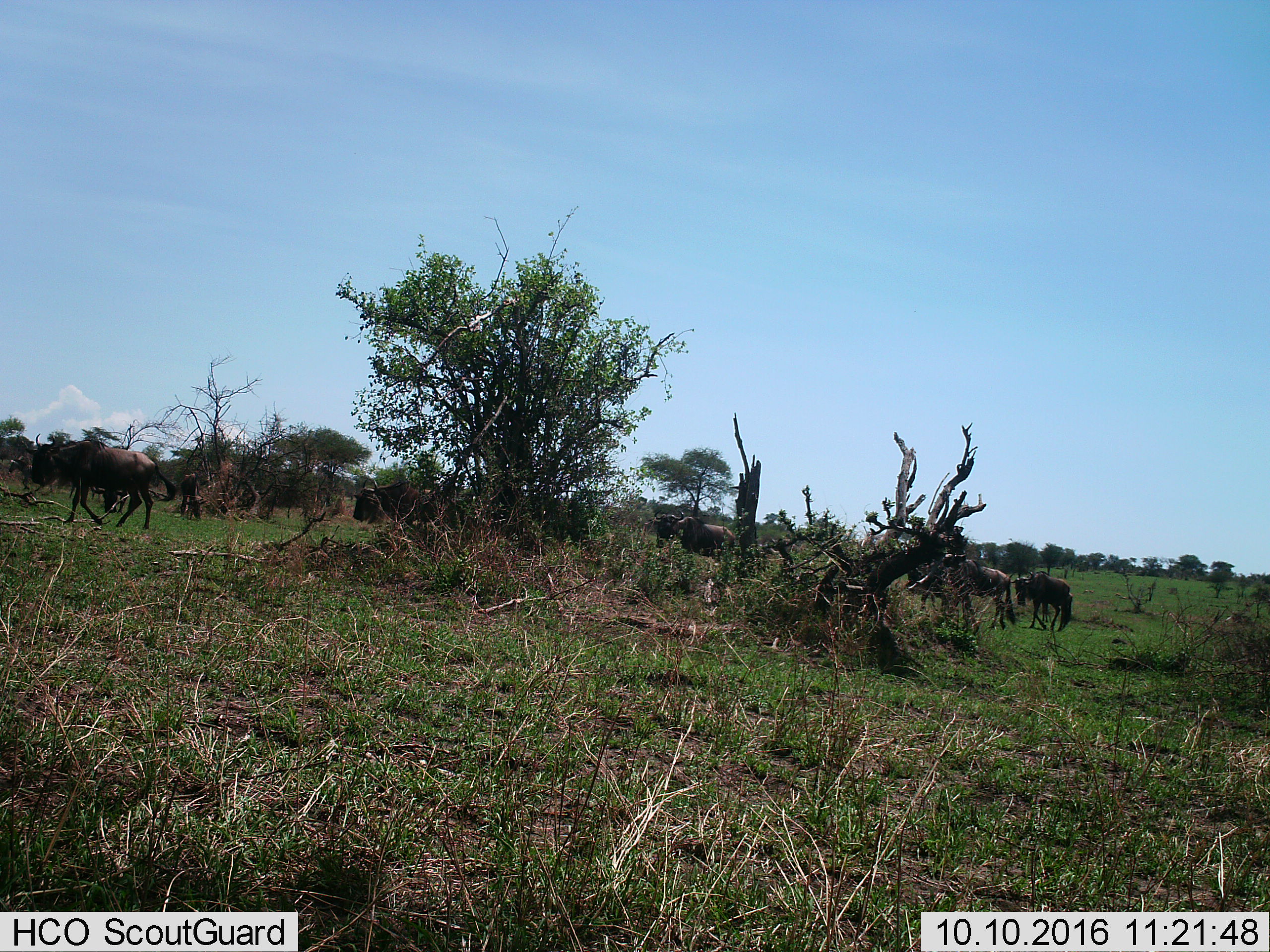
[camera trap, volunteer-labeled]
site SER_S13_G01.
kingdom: Animalia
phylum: Chordata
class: Mammalia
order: Artiodactyla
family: Bovidae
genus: Connochaetes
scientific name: Connochaetes taurinus taurinus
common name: blue wildebeest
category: wildebeestblue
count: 7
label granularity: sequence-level